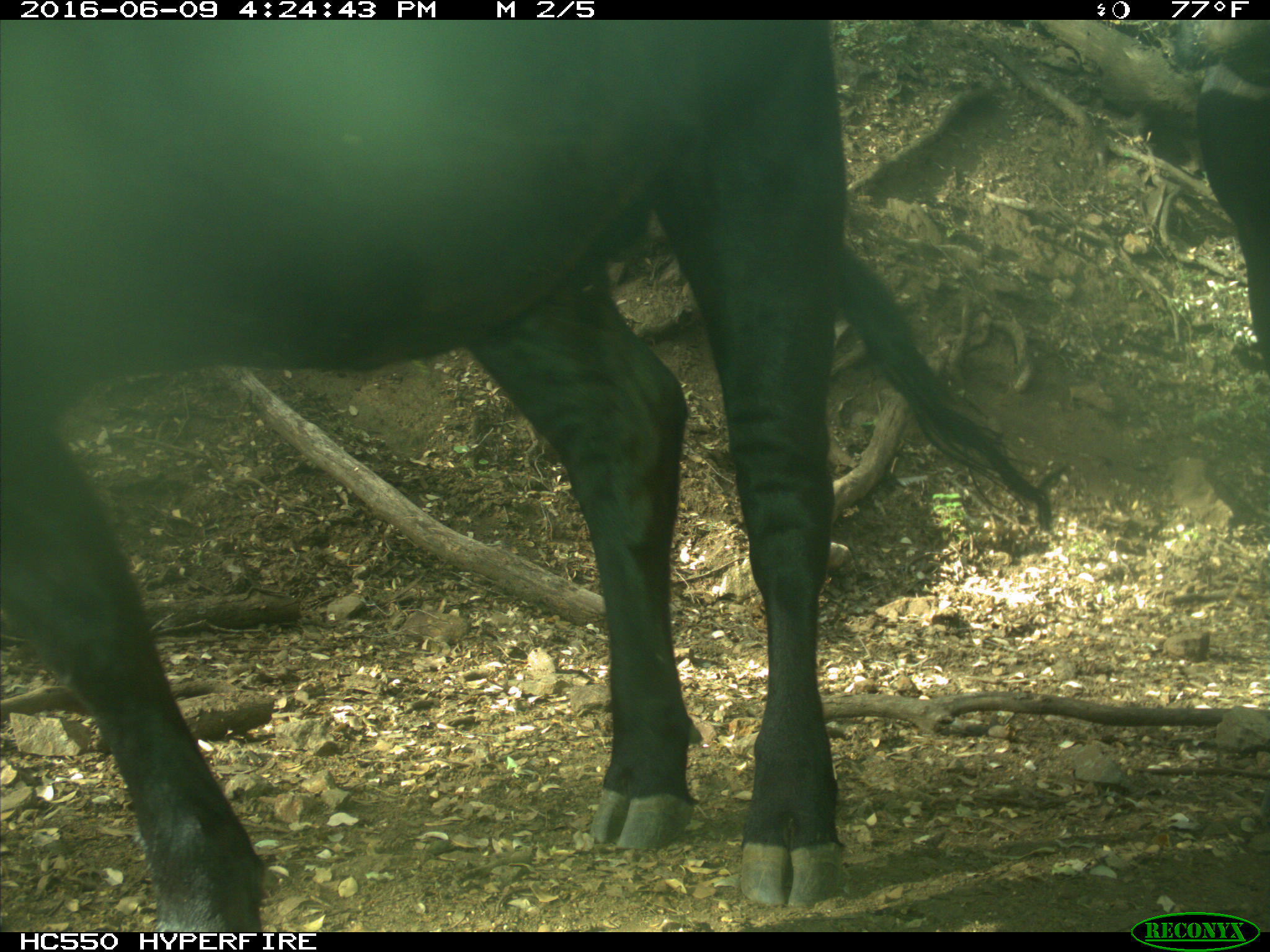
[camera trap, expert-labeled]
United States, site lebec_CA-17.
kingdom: Animalia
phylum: Chordata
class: Mammalia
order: Artiodactyla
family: Bovidae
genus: Bos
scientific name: Bos taurus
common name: domestic cow